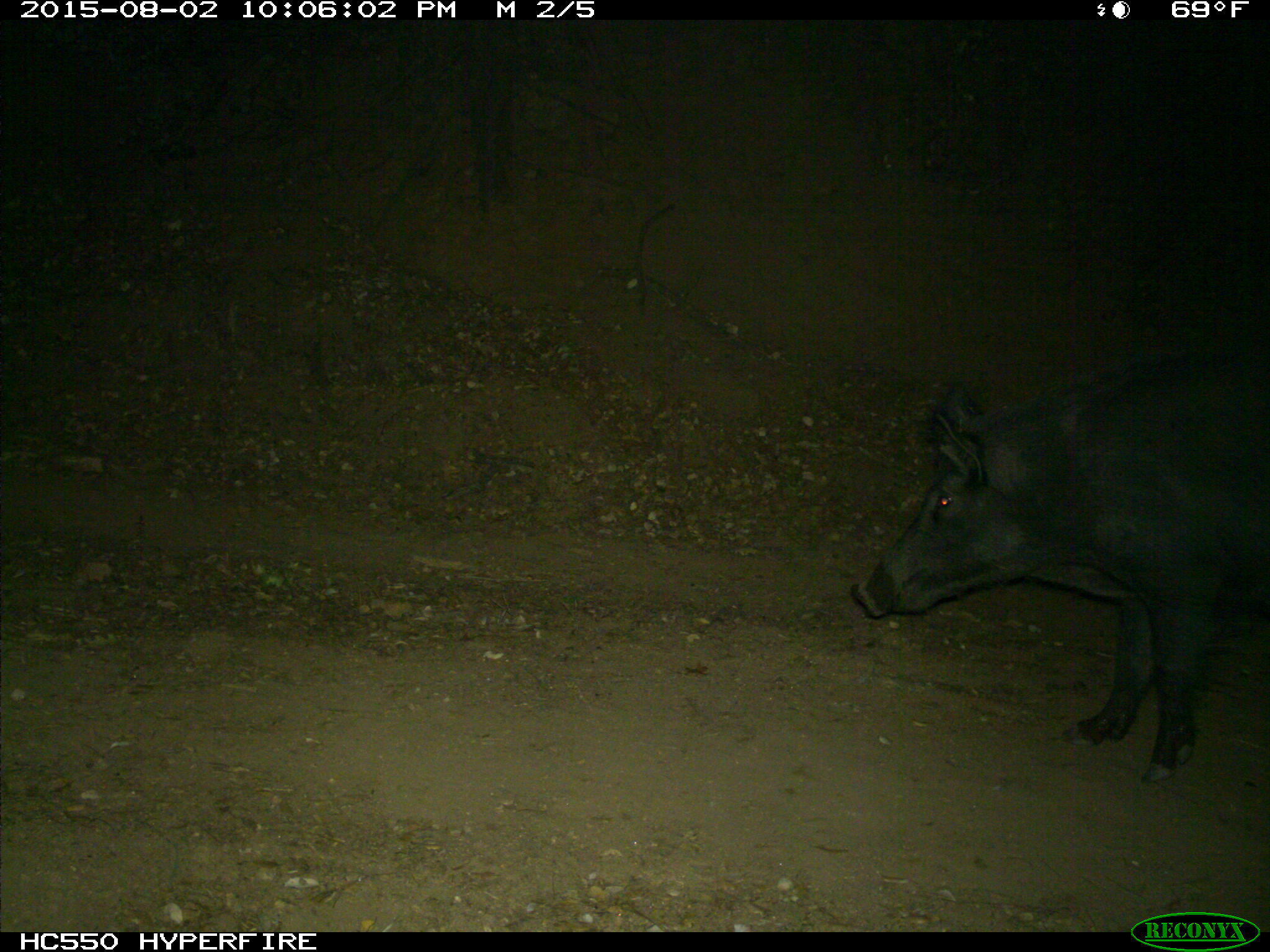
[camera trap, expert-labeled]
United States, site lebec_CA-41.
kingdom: Animalia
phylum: Chordata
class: Mammalia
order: Artiodactyla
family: Suidae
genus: Sus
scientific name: Sus scrofa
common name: wild boar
Sus scrofa (wild boar).